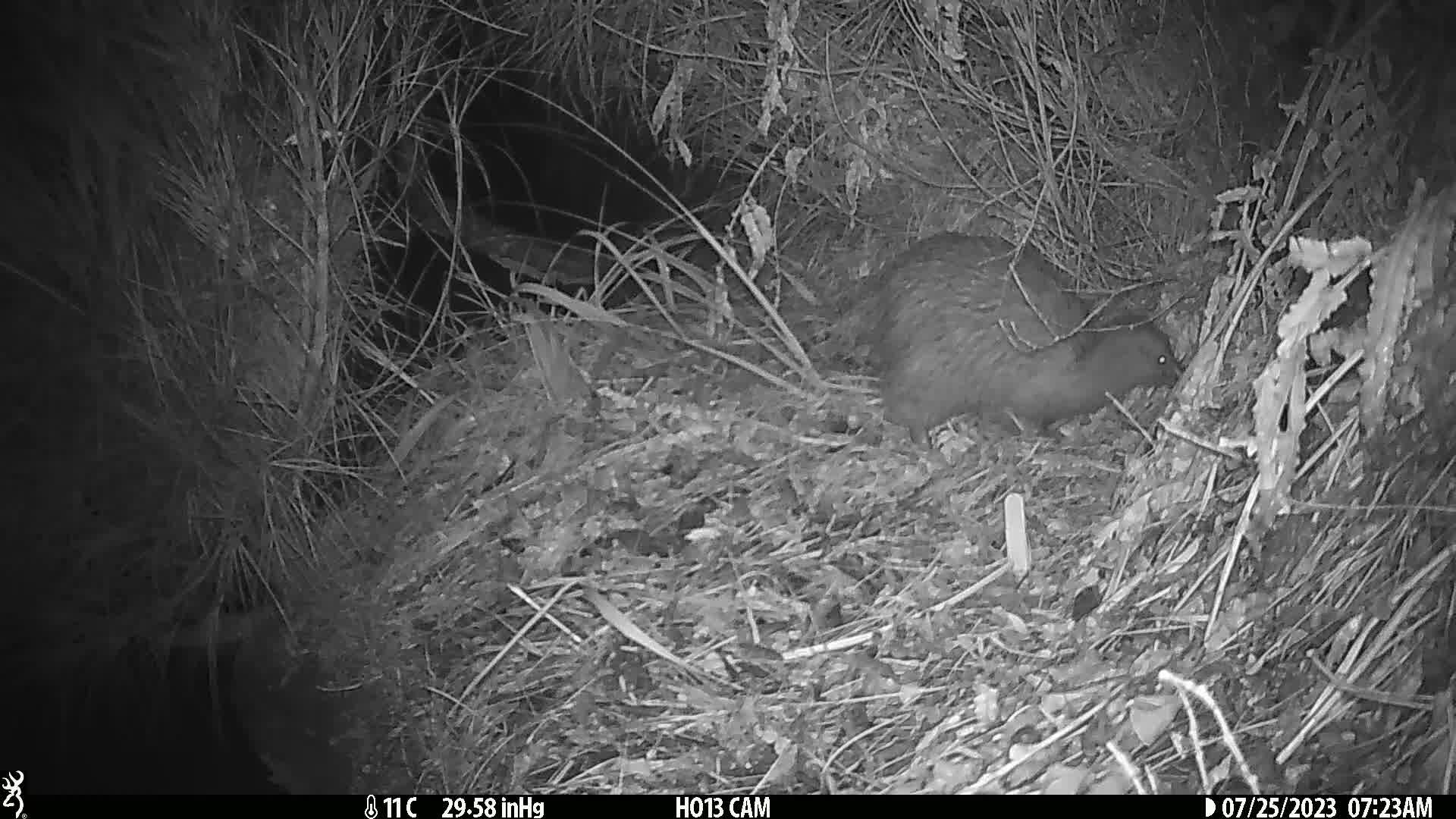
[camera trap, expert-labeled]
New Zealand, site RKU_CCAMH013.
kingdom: Animalia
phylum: Chordata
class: Aves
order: Apterygiformes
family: Apterygidae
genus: Apteryx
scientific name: Apteryx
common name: kiwi